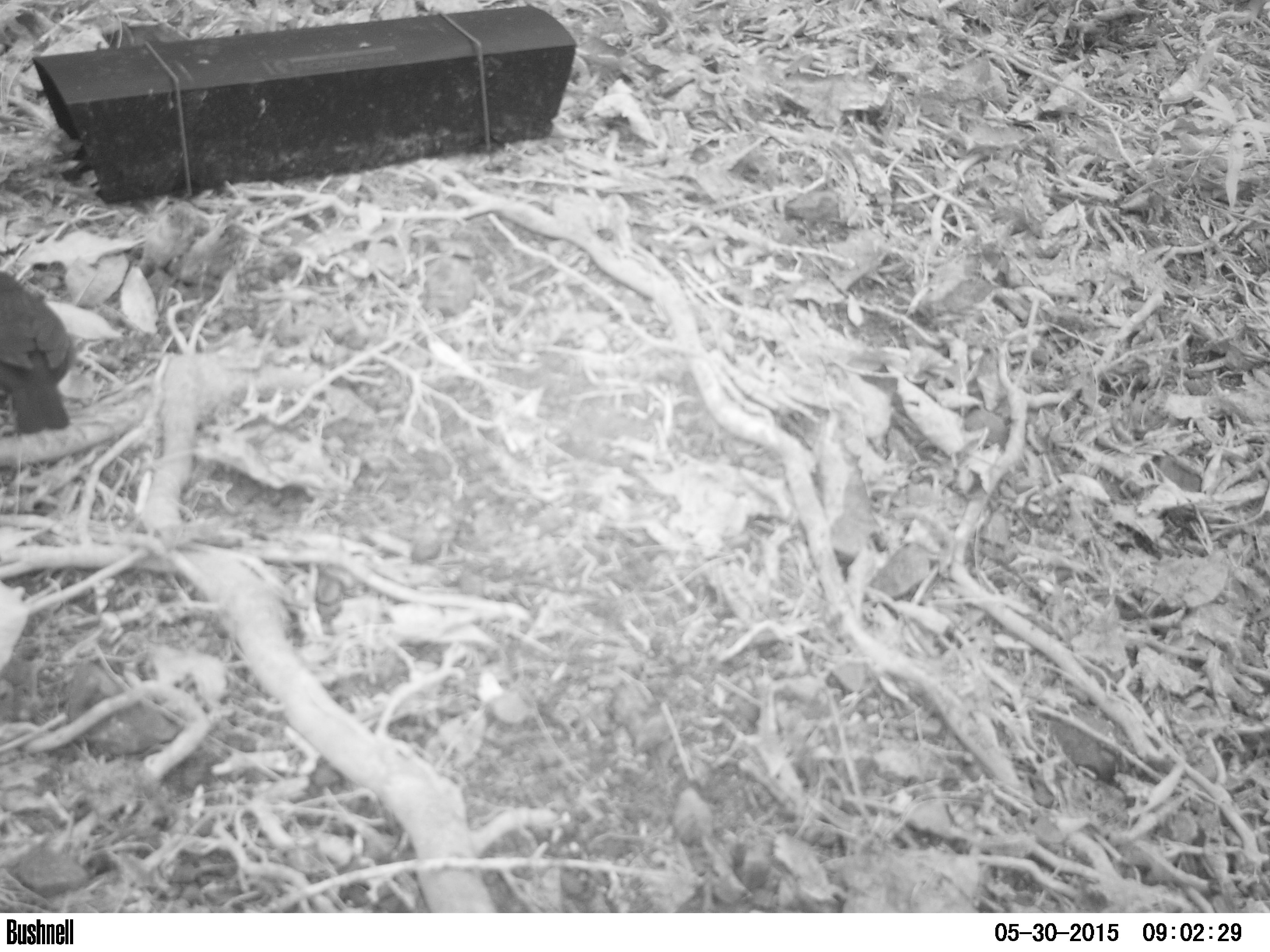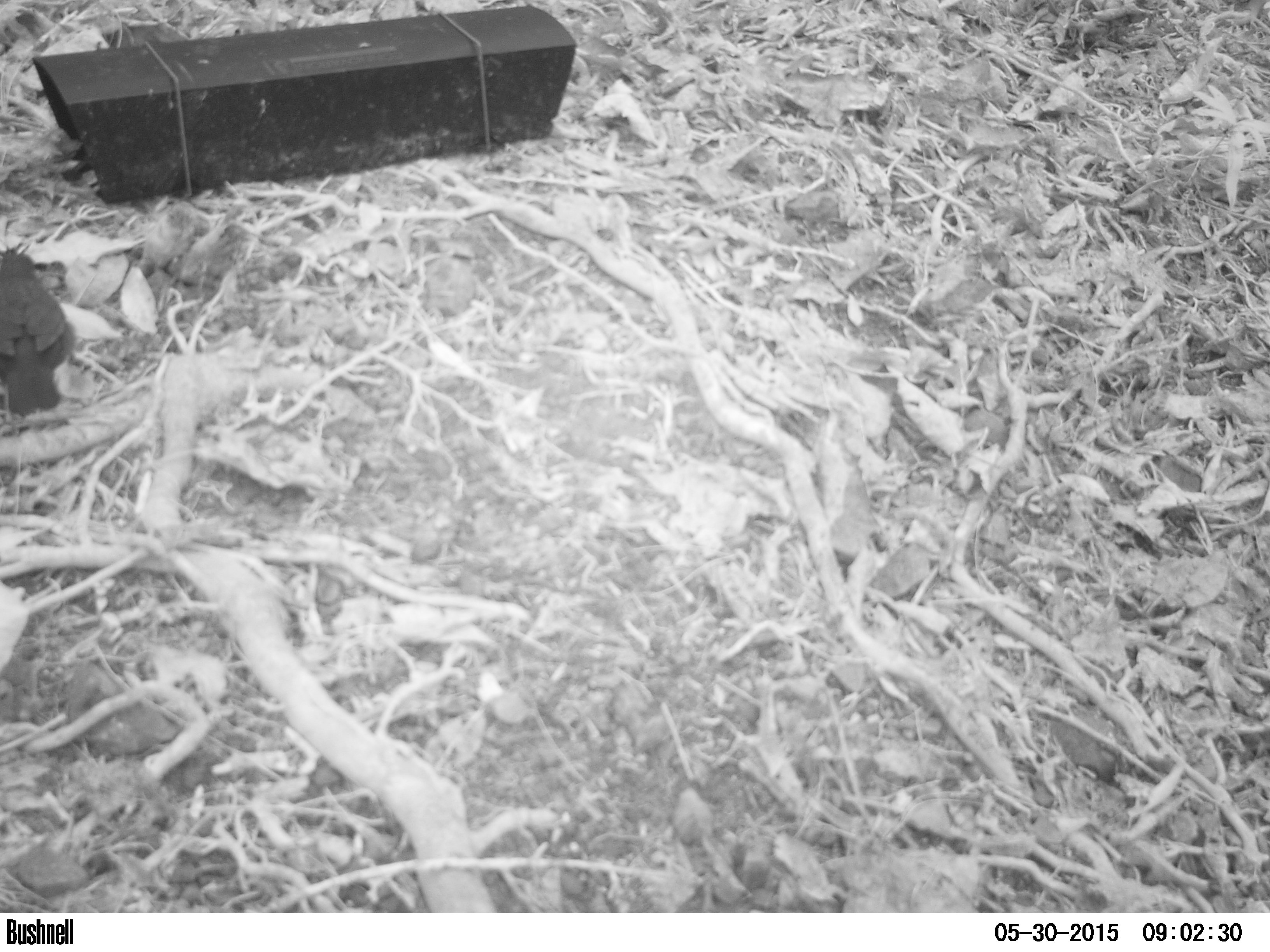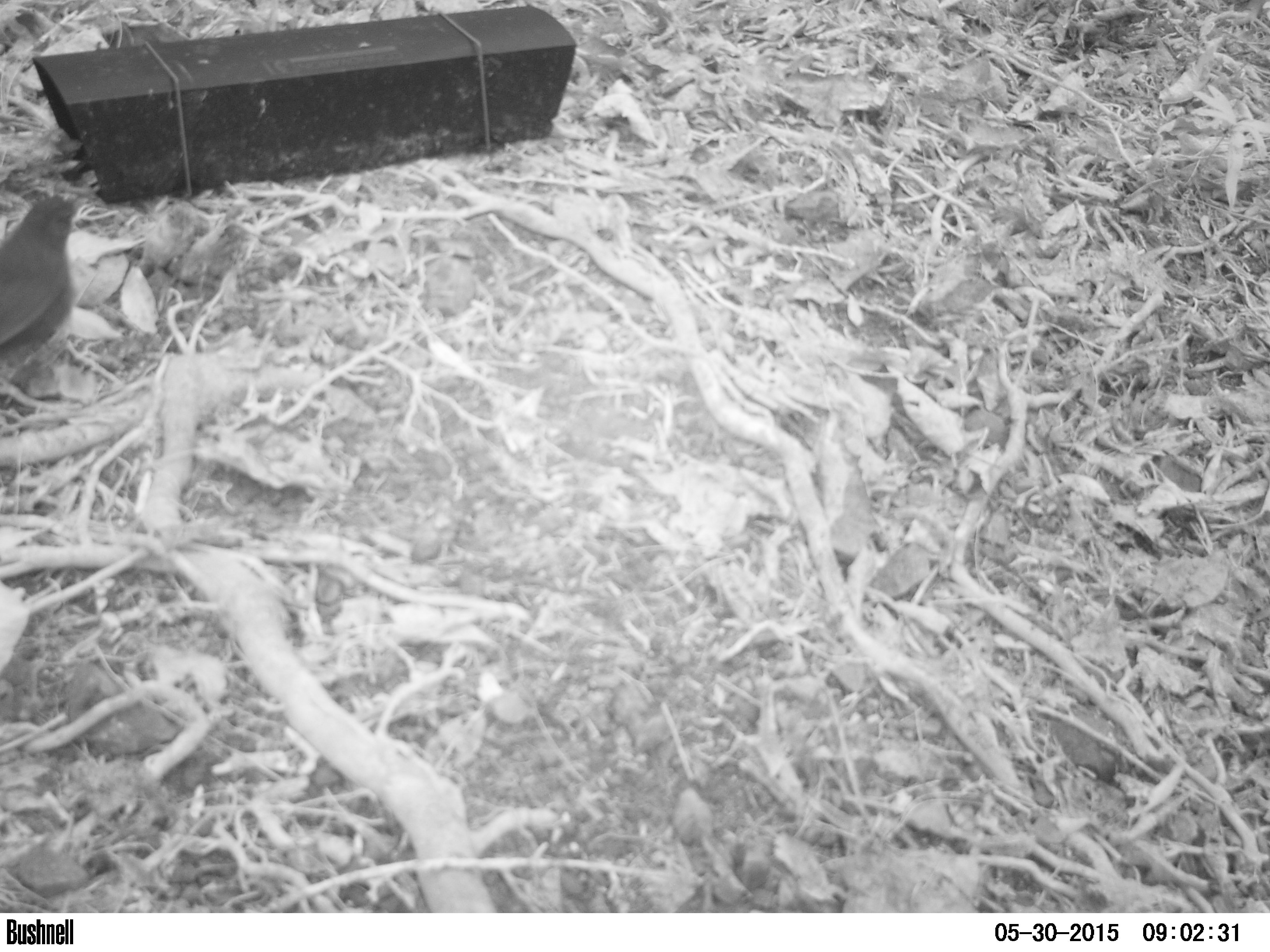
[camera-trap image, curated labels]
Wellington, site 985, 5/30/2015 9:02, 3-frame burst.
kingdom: Animalia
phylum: Chordata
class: Aves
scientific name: Aves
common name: bird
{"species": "bird (Aves)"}